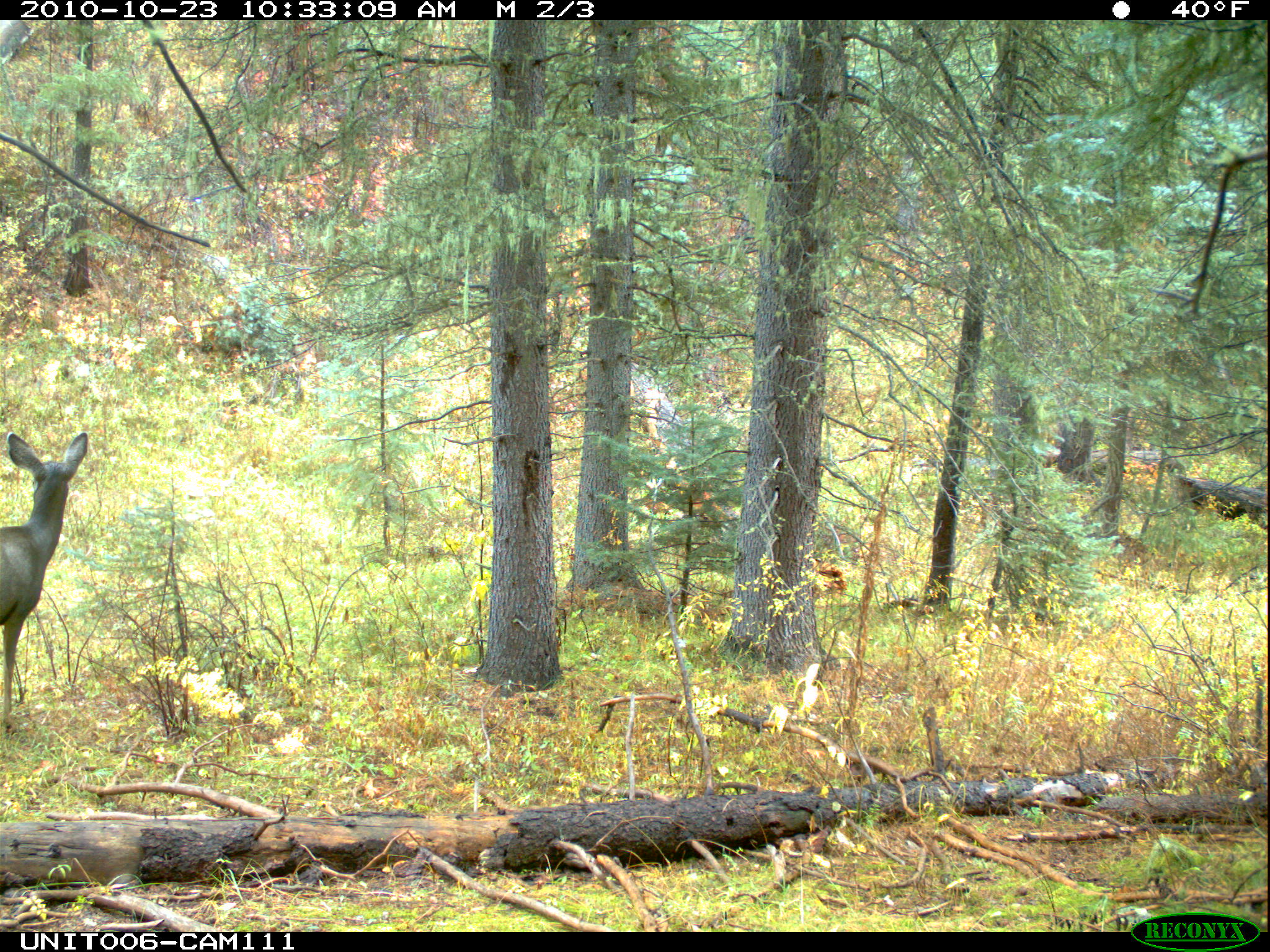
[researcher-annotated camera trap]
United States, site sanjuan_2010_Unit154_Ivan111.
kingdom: Animalia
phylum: Chordata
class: Mammalia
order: Artiodactyla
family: Cervidae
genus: Odocoileus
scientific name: Odocoileus hemionus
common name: mule deer